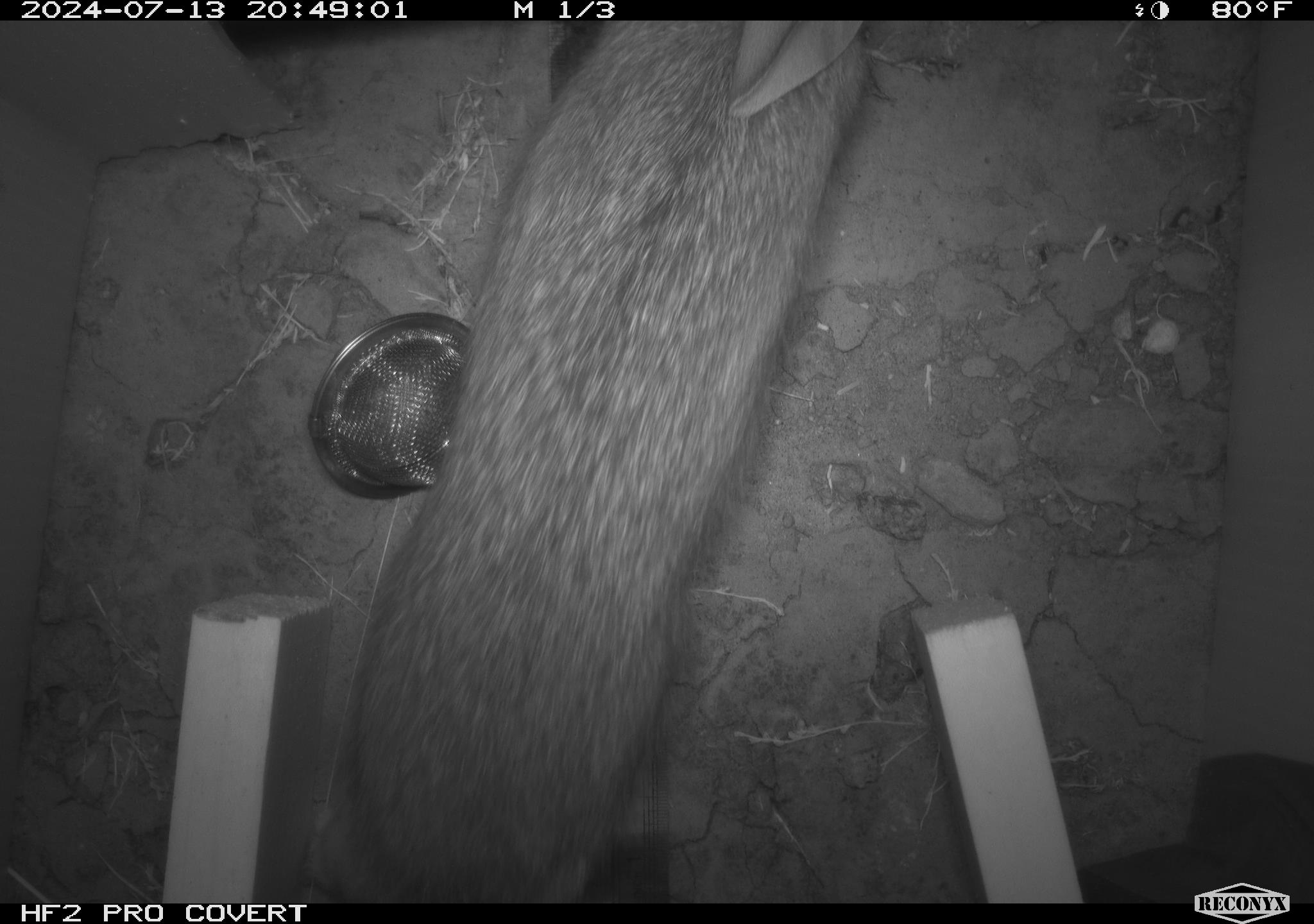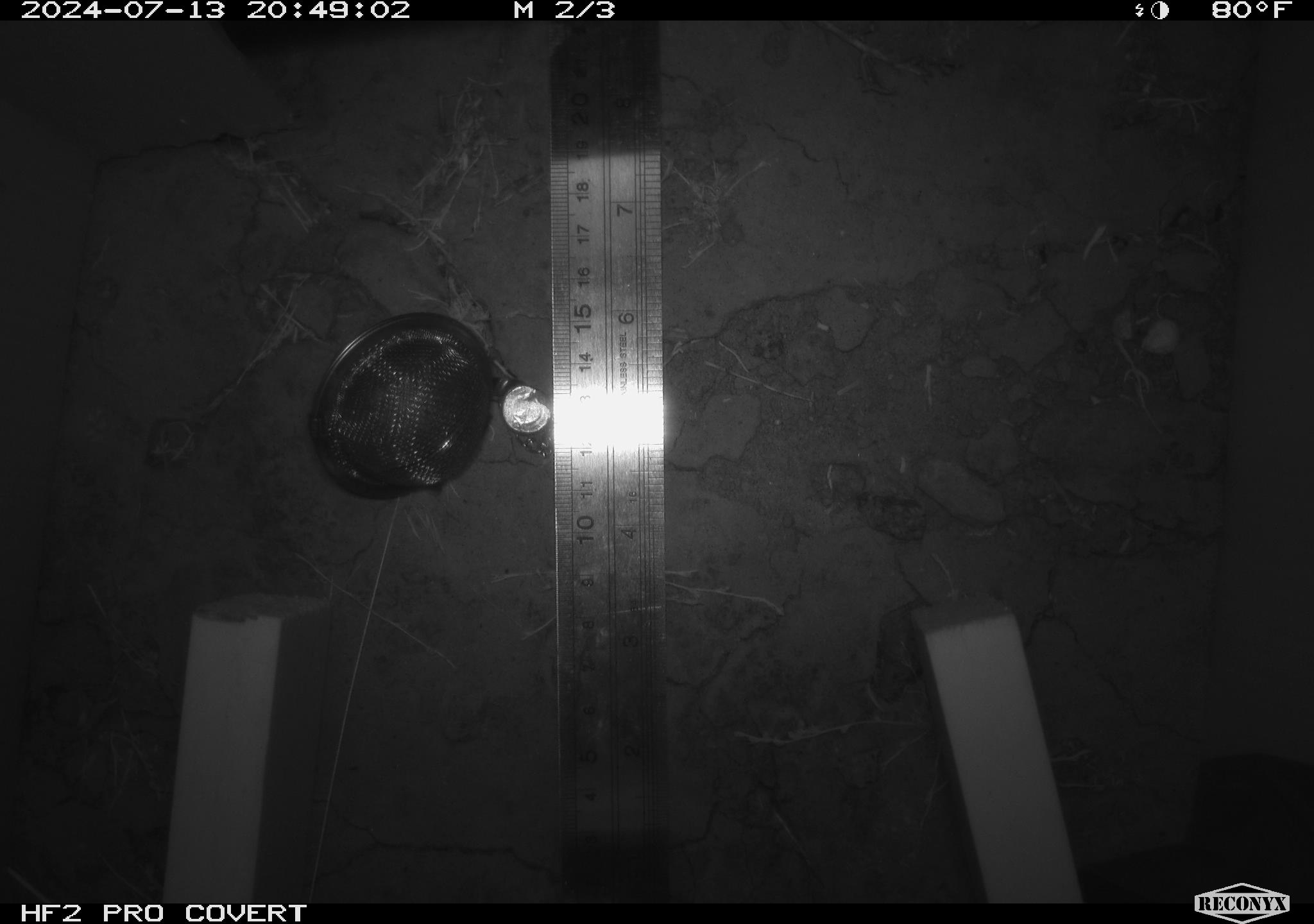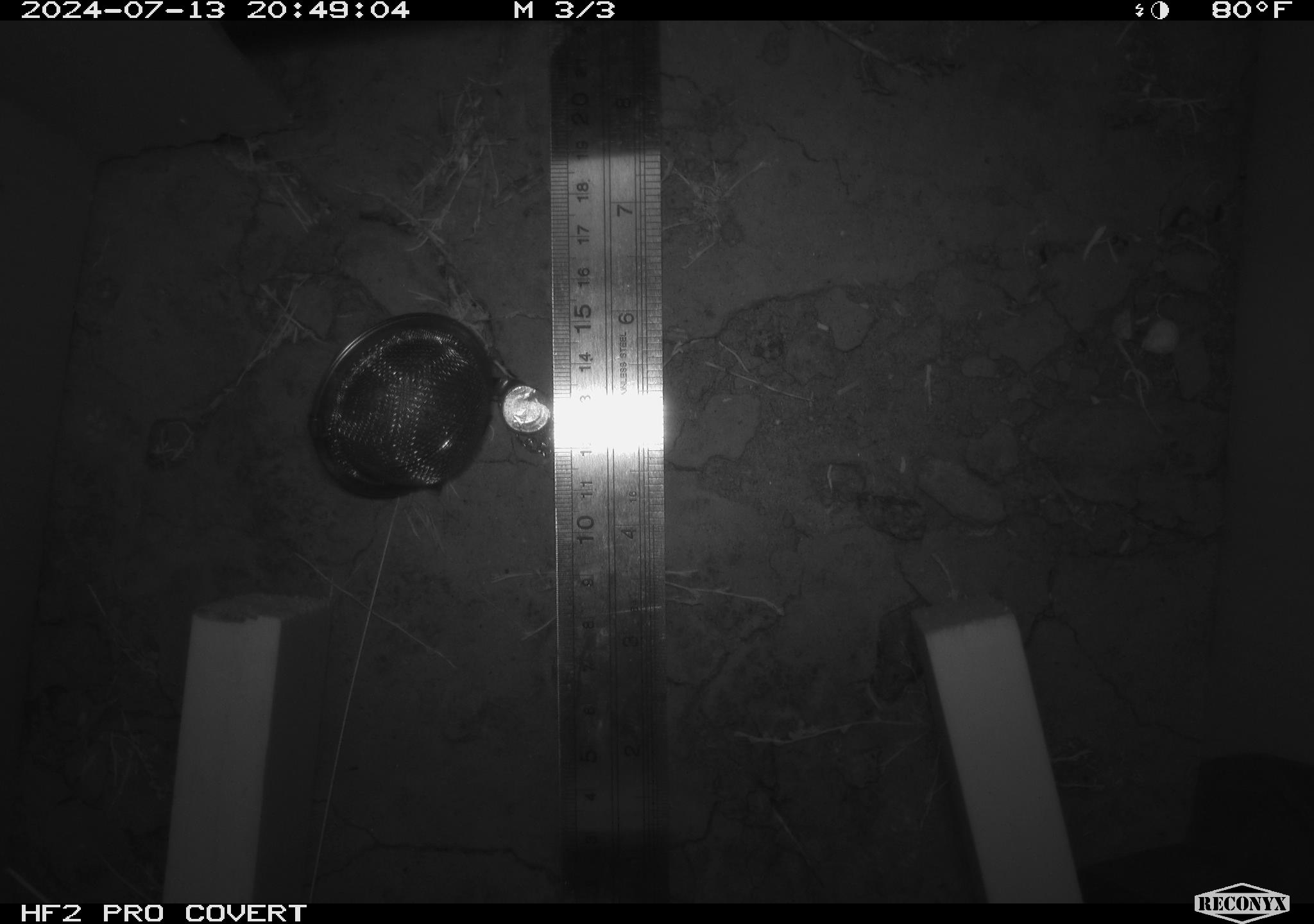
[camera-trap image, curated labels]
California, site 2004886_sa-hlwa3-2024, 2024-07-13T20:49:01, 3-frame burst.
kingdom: Animalia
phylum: Chordata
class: Mammalia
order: Lagomorpha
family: Leporidae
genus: Sylvilagus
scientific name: Sylvilagus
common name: cottontail rabbits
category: sylvilagus species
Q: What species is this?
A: Sylvilagus species (cottontail rabbits) (Sylvilagus).